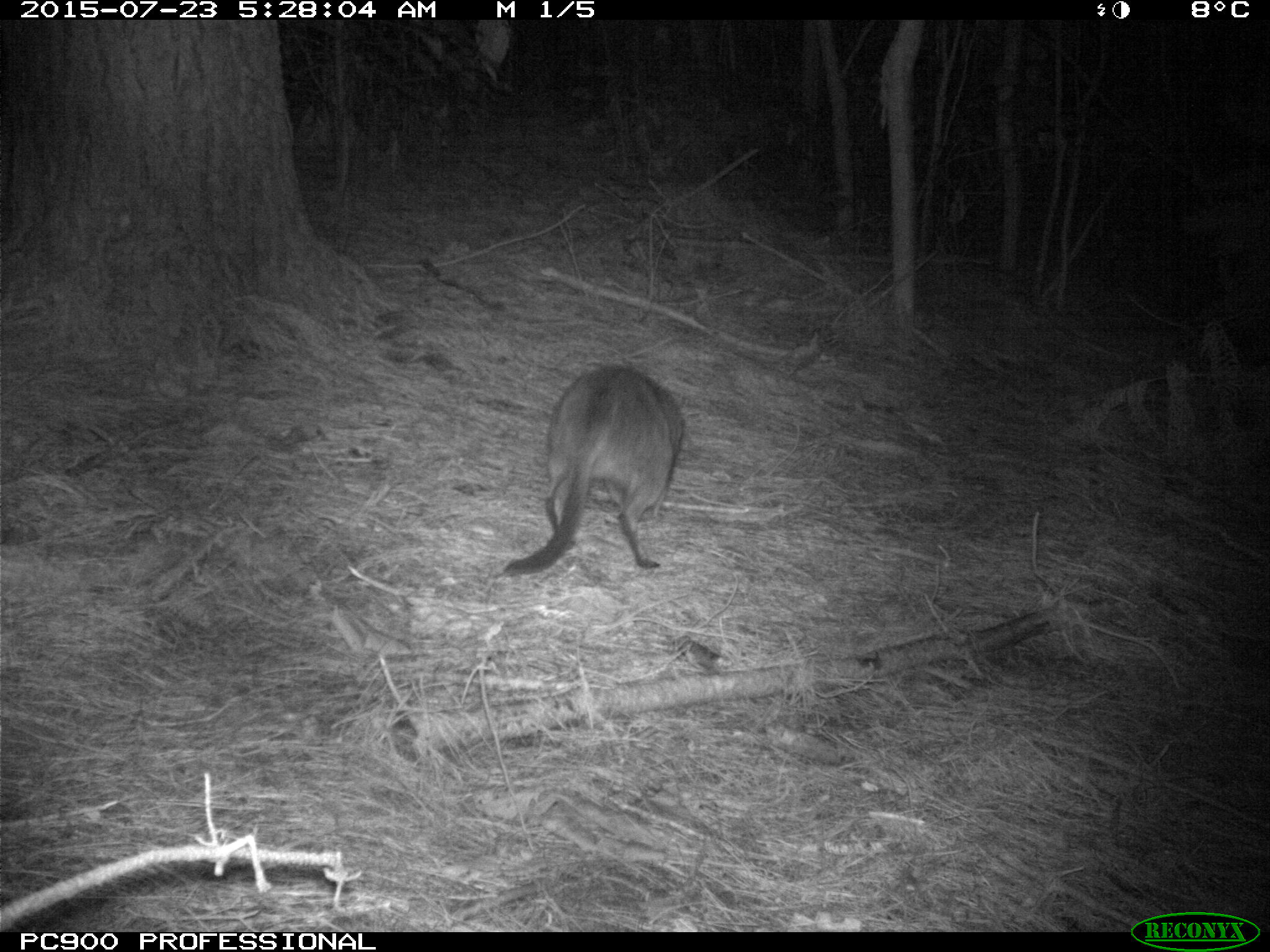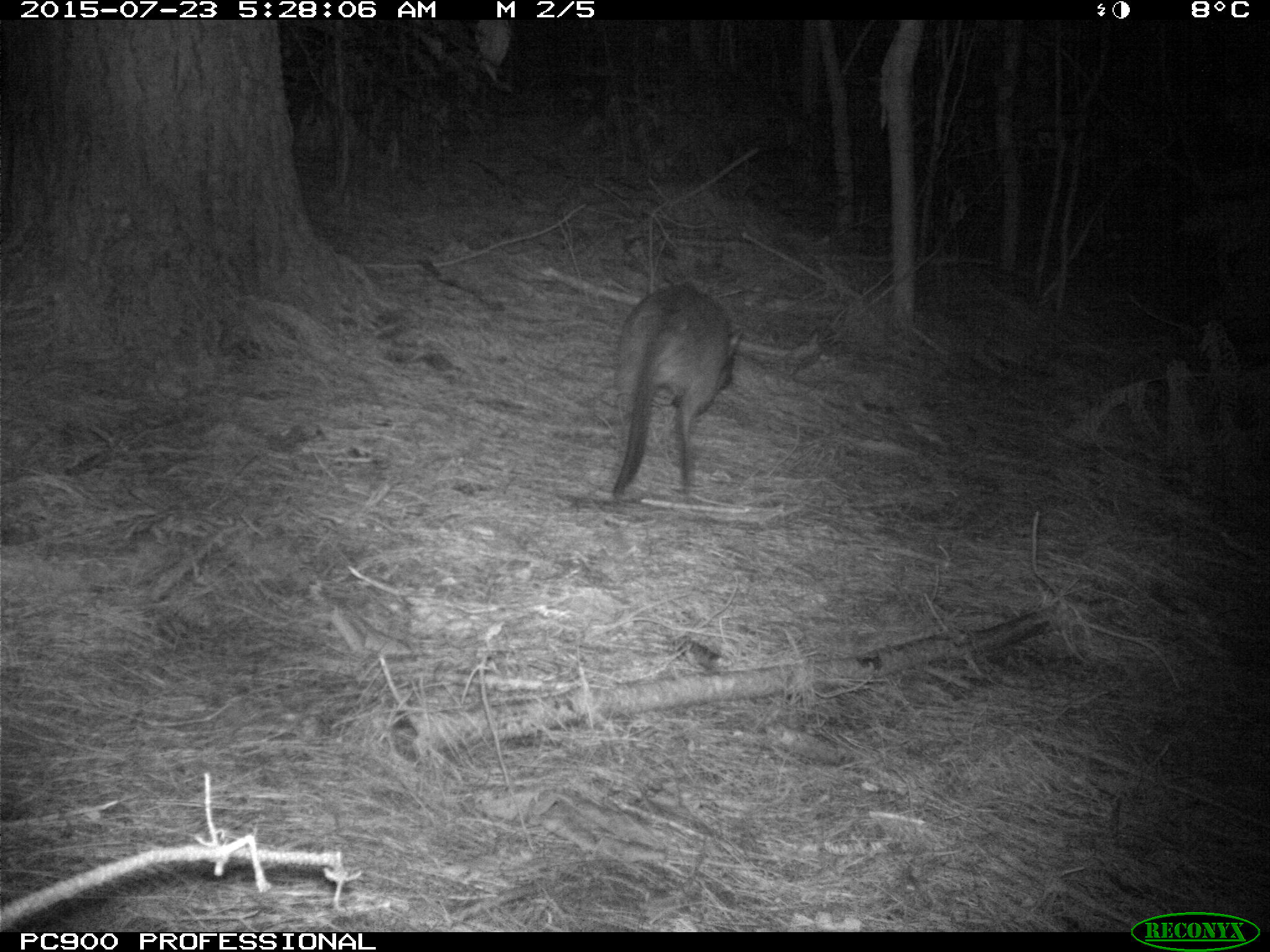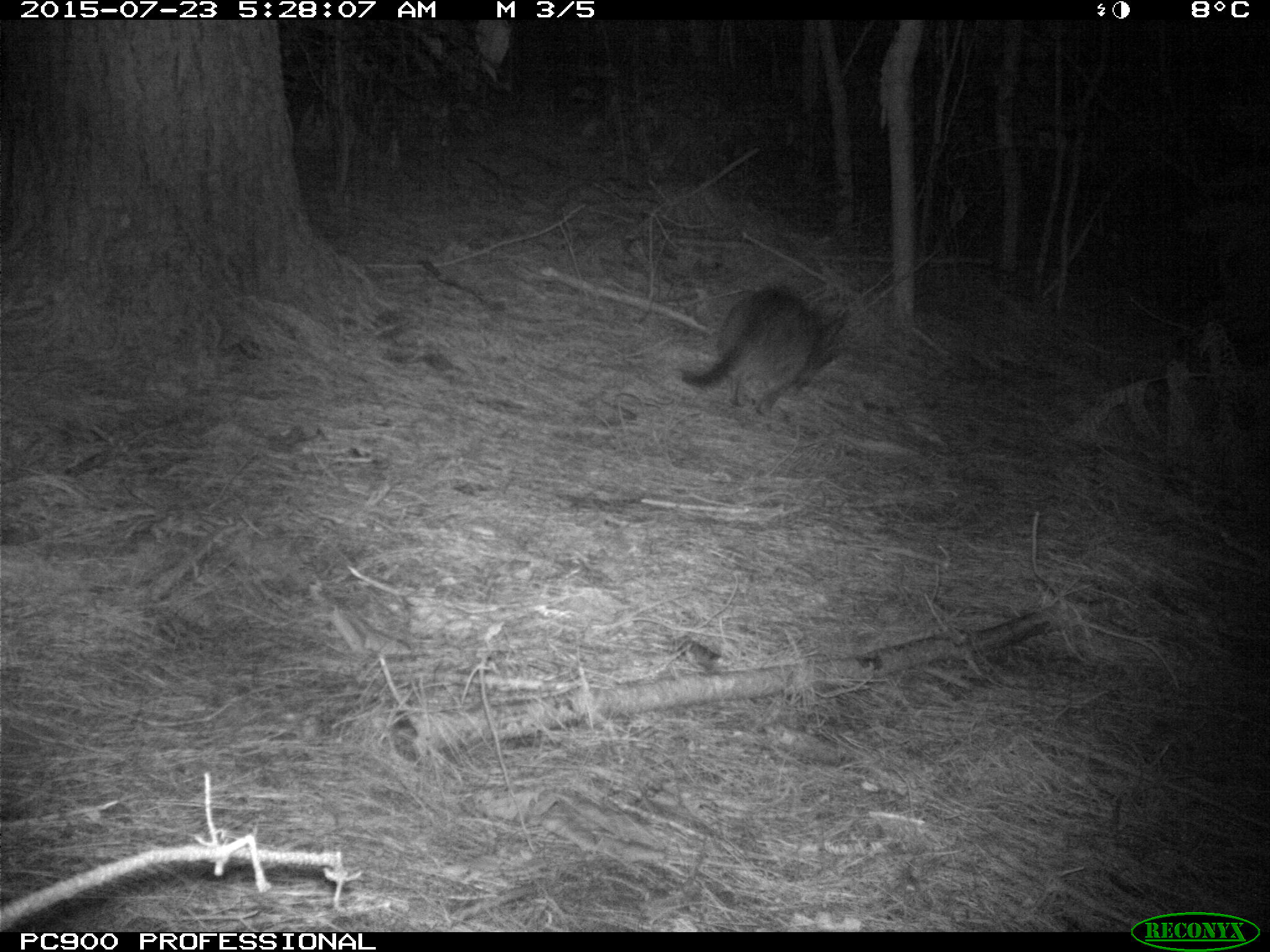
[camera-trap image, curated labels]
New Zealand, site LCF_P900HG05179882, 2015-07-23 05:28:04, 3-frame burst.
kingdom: Animalia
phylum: Chordata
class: Mammalia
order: Diprotodontia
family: Macropodidae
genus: Notamacropus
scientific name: Notamacropus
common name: wallaby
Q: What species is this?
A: Wallaby (Notamacropus).